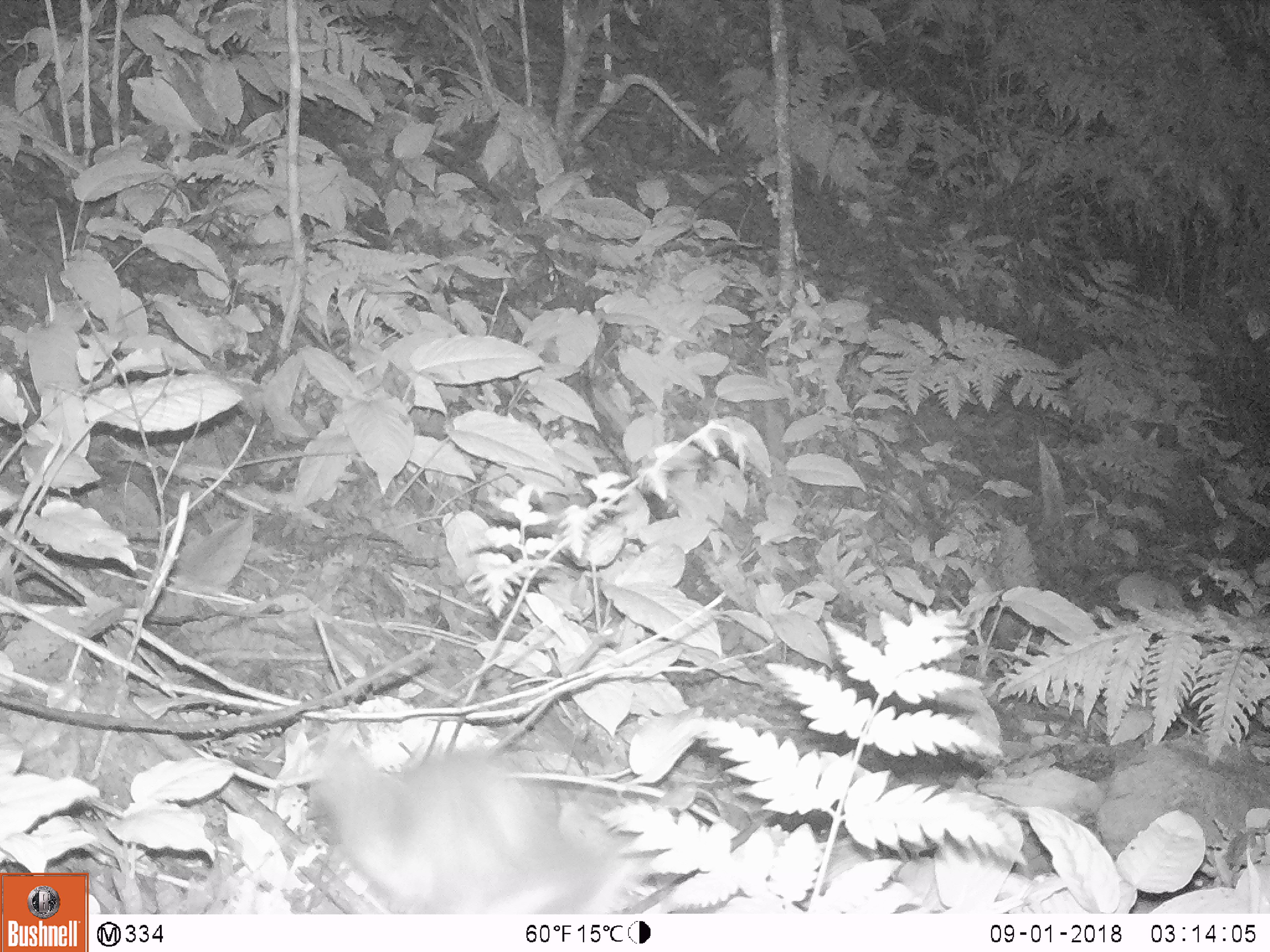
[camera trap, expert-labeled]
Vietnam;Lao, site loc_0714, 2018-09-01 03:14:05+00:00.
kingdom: Animalia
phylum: Chordata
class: Mammalia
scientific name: Mammalia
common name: mammal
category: unidentified small mammal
Unidentified small mammal (mammal) (Mammalia). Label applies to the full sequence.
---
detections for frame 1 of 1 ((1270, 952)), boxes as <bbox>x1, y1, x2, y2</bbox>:
unidentified small mammal: <bbox>310, 745, 631, 914</bbox>